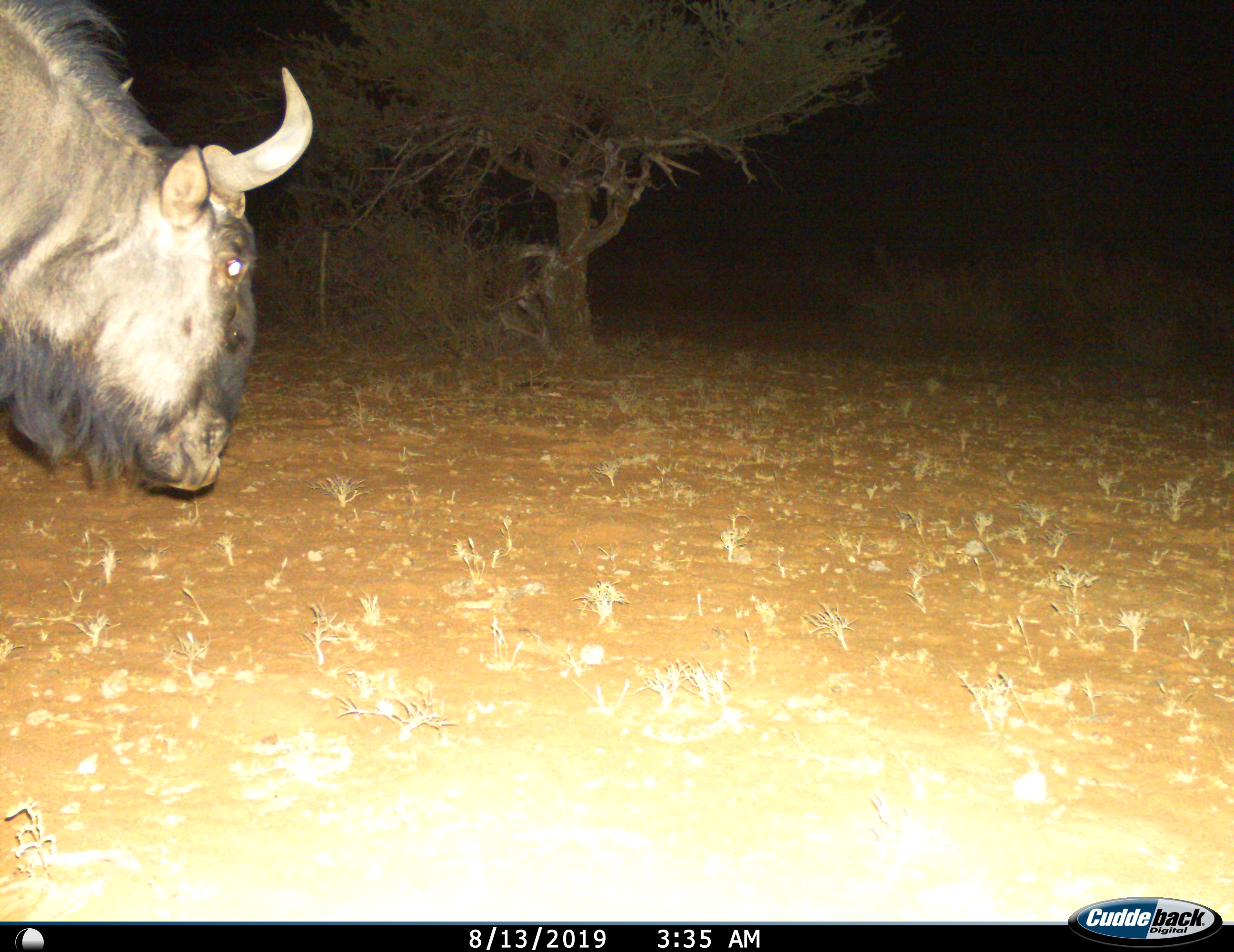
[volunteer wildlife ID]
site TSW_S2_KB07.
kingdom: Animalia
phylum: Chordata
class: Mammalia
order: Artiodactyla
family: Bovidae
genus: Connochaetes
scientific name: Connochaetes taurinus taurinus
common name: blue wildebeest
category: wildebeestblue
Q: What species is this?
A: Wildebeestblue (blue wildebeest) (Connochaetes taurinus taurinus).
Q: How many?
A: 1.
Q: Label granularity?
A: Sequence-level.